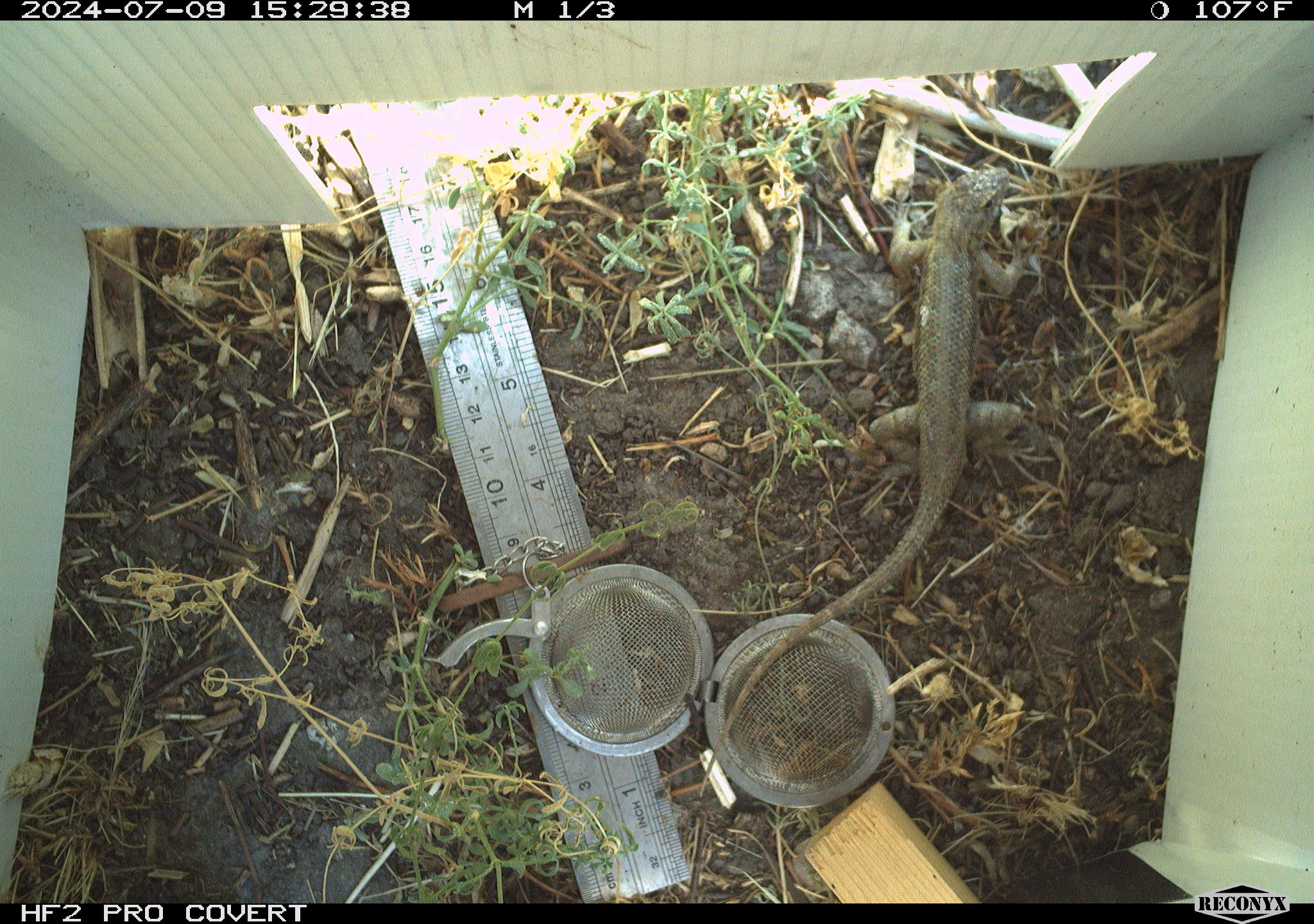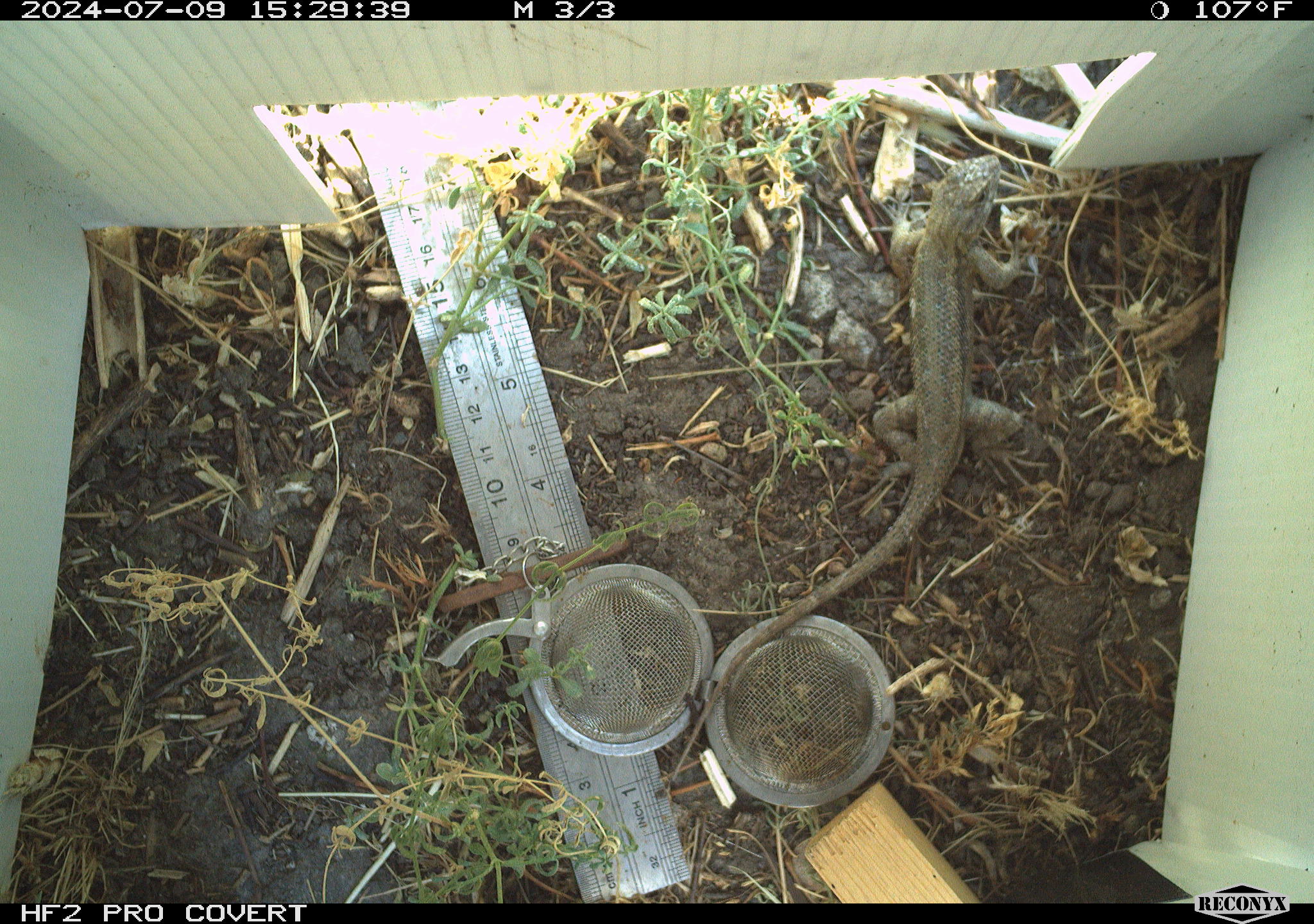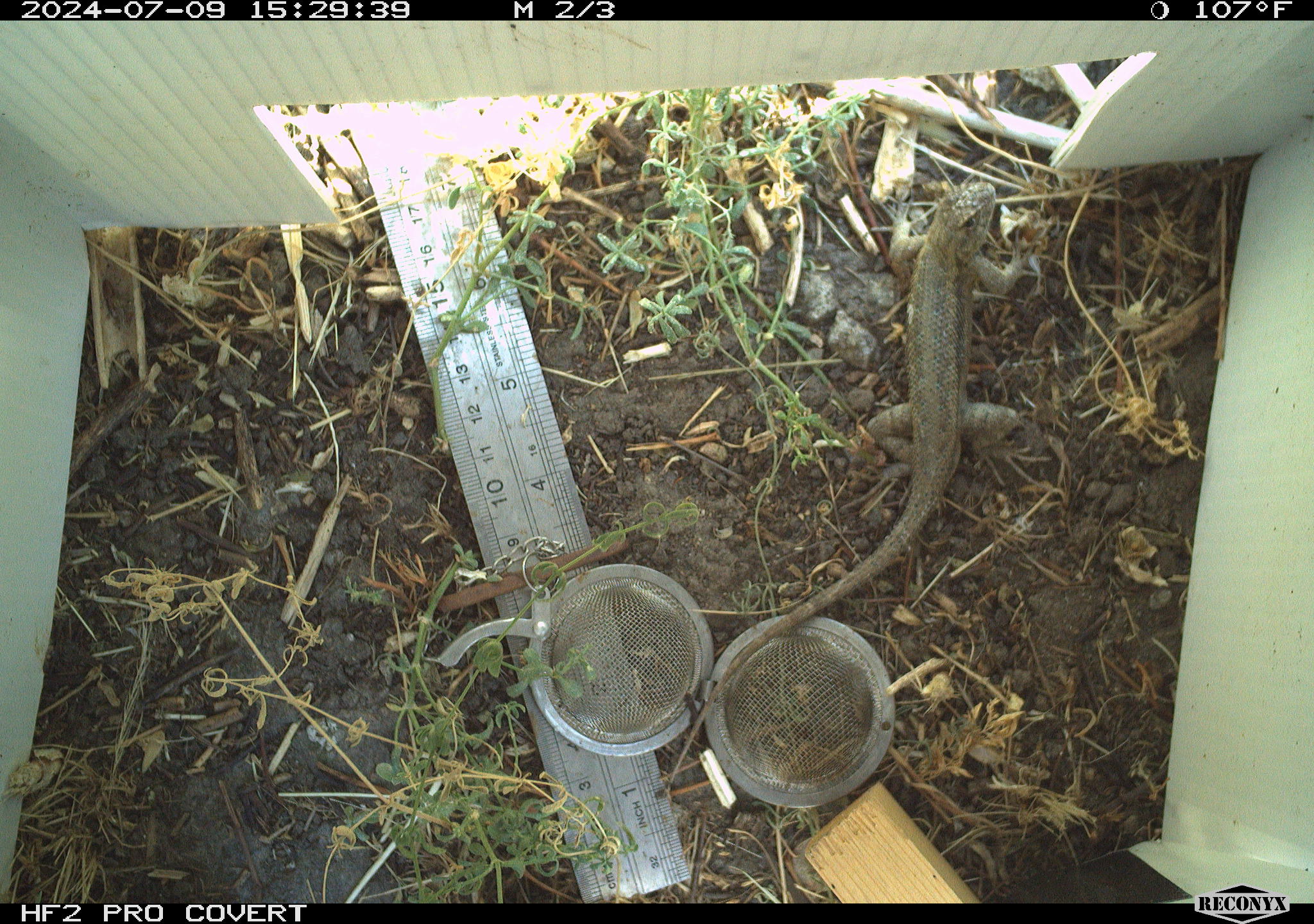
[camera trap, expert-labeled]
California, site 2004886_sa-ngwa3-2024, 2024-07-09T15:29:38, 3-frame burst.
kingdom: Animalia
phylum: Chordata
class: Reptilia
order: Squamata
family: Phrynosomatidae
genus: Sceloporus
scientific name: Sceloporus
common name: spiny lizards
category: sceloporus species